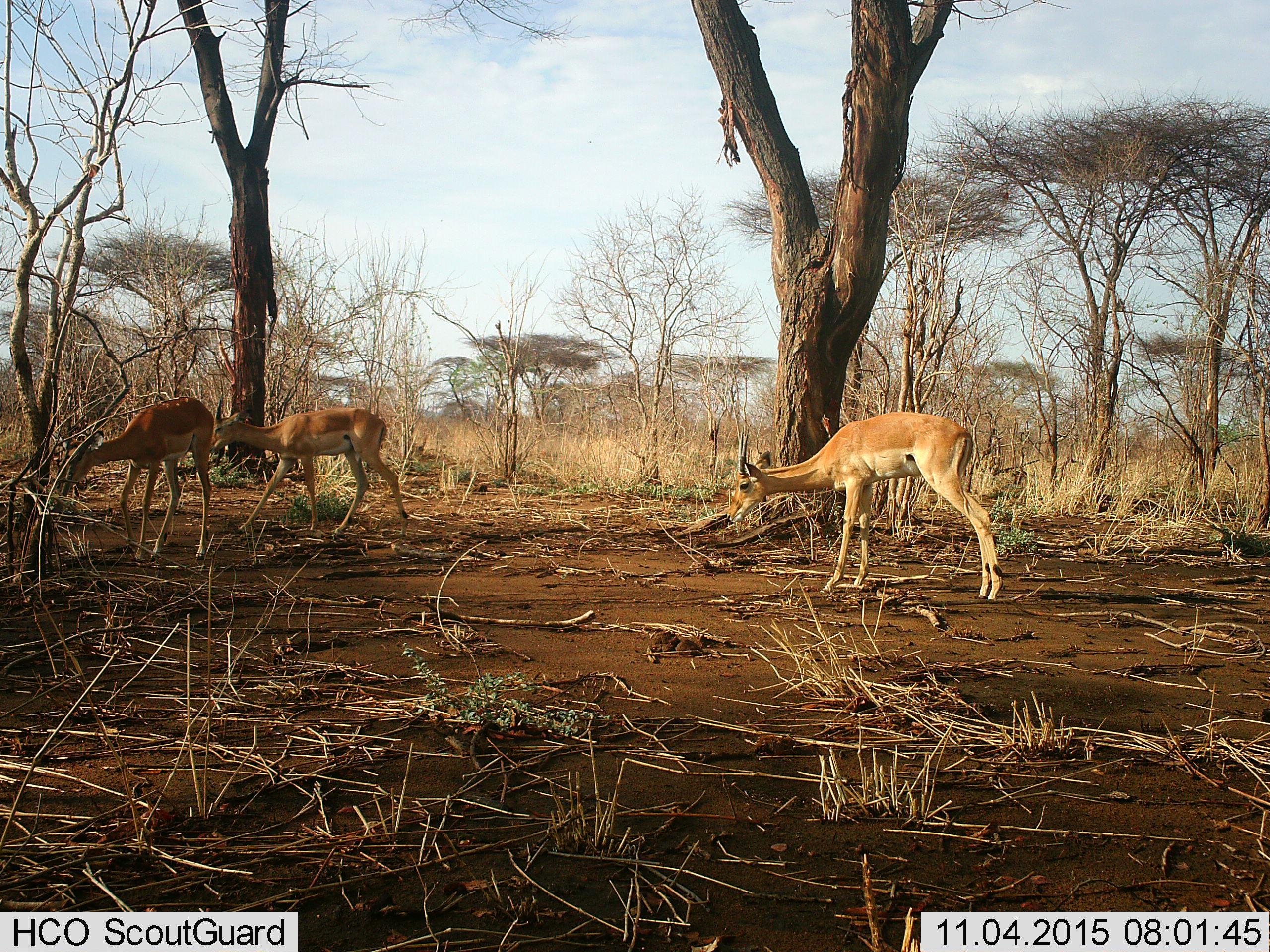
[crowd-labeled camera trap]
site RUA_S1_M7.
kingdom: Animalia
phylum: Chordata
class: Mammalia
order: Artiodactyla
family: Bovidae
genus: Aepyceros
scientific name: Aepyceros melampus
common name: impala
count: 3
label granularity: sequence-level